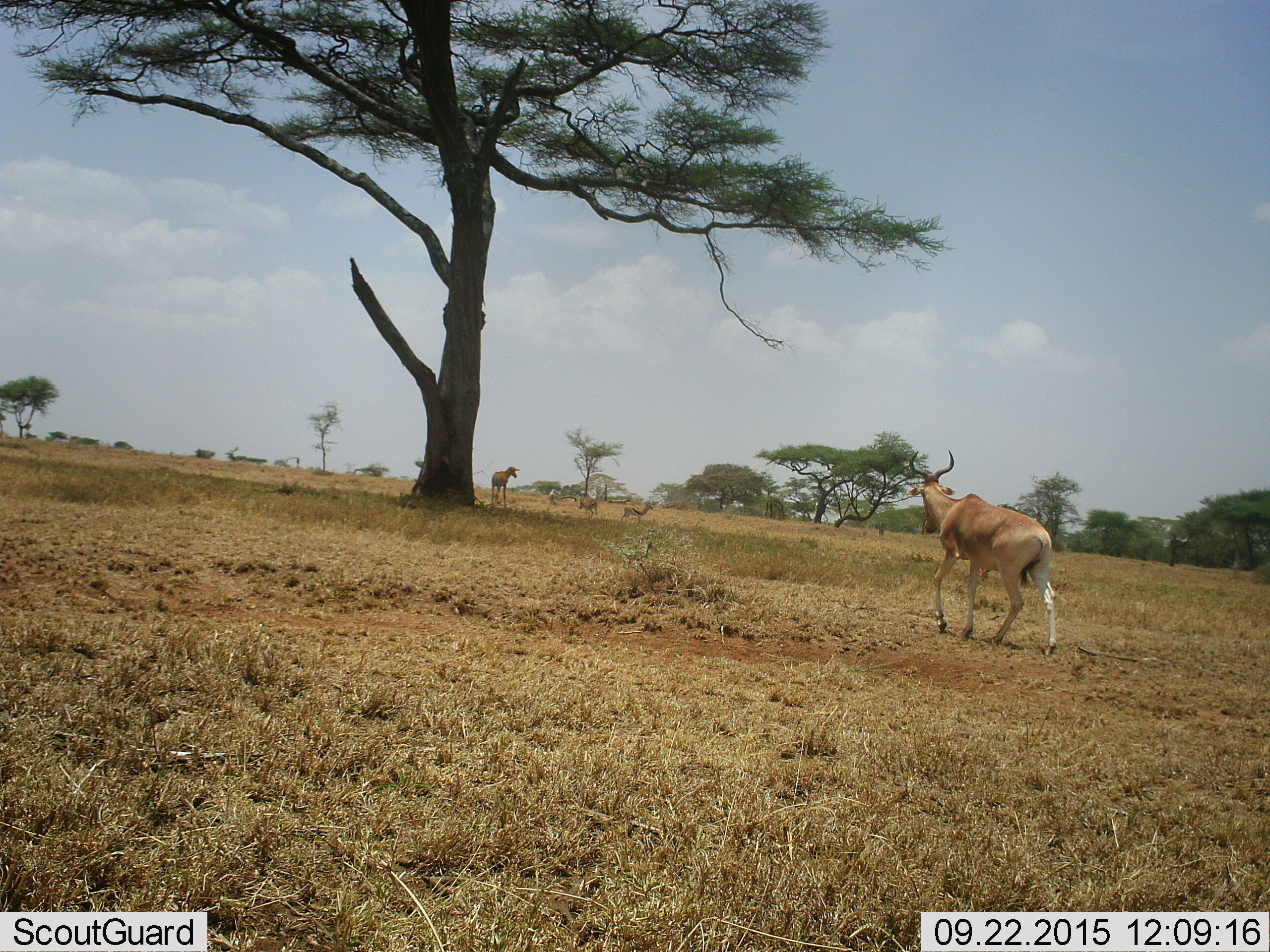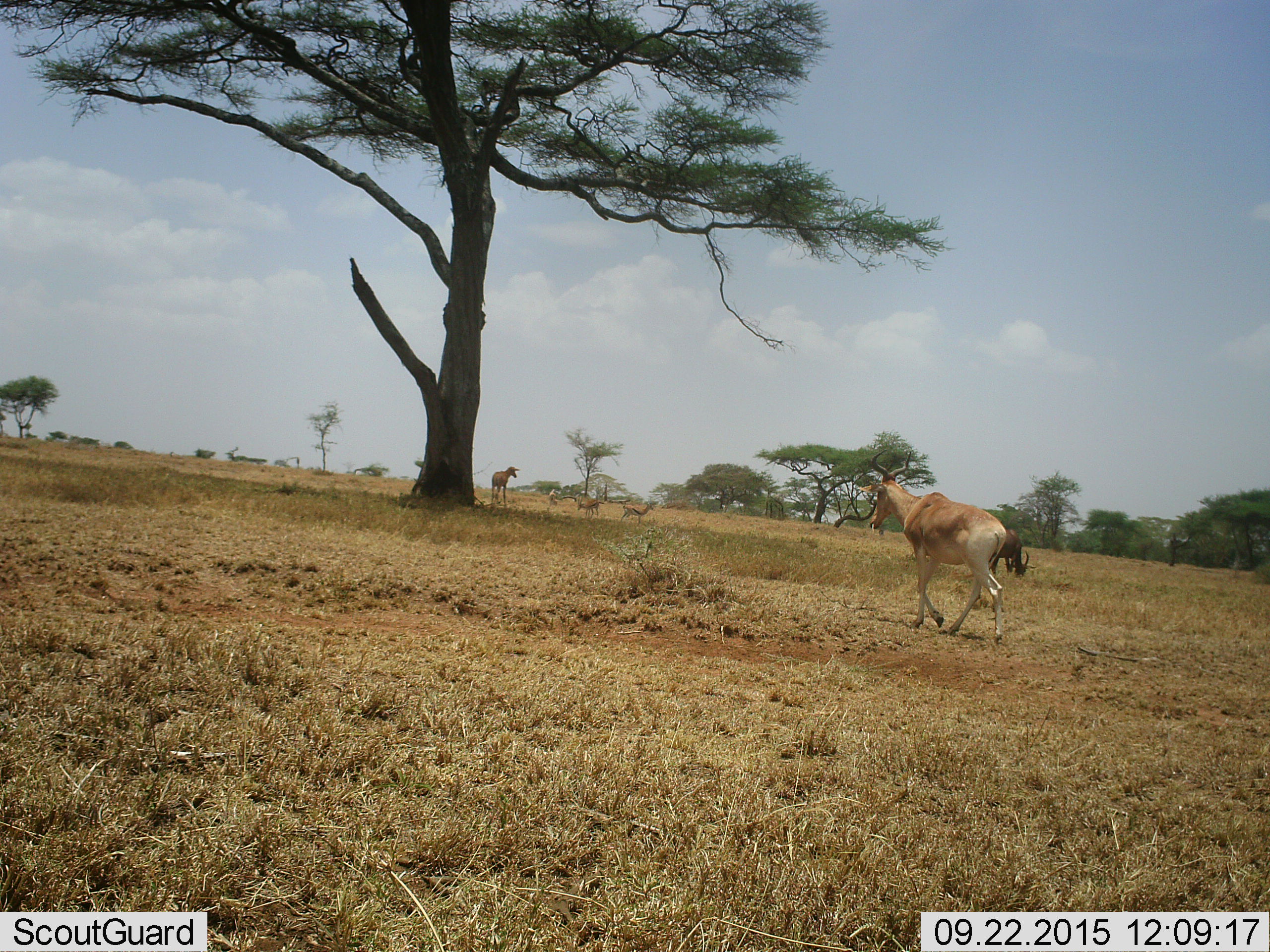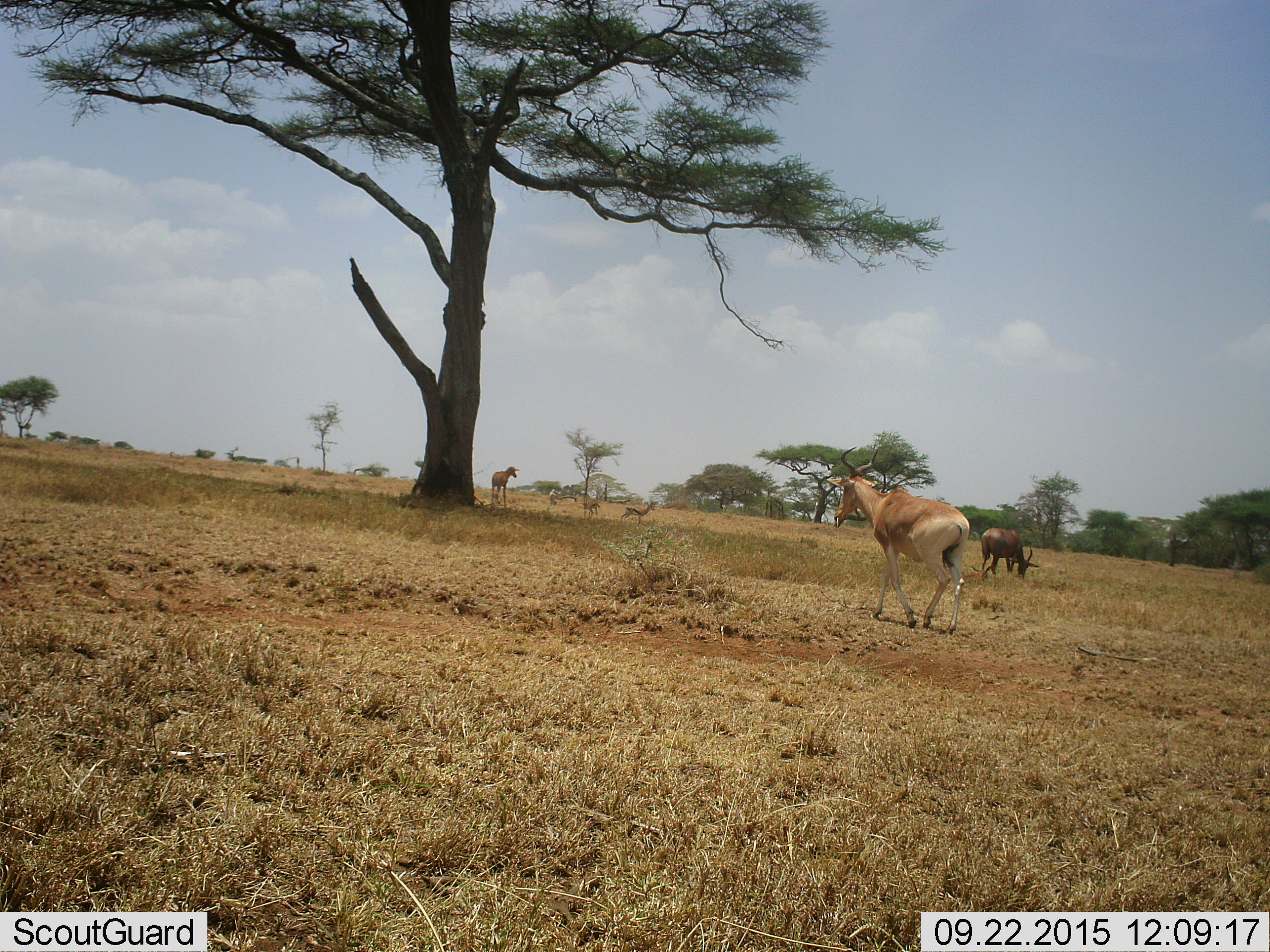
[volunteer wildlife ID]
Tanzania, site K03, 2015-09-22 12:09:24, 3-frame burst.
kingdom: Animalia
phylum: Chordata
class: Mammalia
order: Artiodactyla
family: Bovidae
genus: Eudorcas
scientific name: Eudorcas thomsonii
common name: thomson's gazelle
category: gazellethomsons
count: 2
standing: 78%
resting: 0%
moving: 22%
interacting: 0%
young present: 0%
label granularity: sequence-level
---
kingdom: Animalia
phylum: Chordata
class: Mammalia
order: Artiodactyla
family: Bovidae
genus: Alcelaphus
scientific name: Alcelaphus buselaphus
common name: hartebeest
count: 2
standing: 60%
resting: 0%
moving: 100%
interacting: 0%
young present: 30%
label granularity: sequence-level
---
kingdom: Animalia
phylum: Chordata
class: Mammalia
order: Artiodactyla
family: Bovidae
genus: Damaliscus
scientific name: Damaliscus lunatus jimela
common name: topi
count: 2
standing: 60%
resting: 0%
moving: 0%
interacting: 0%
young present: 60%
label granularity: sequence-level